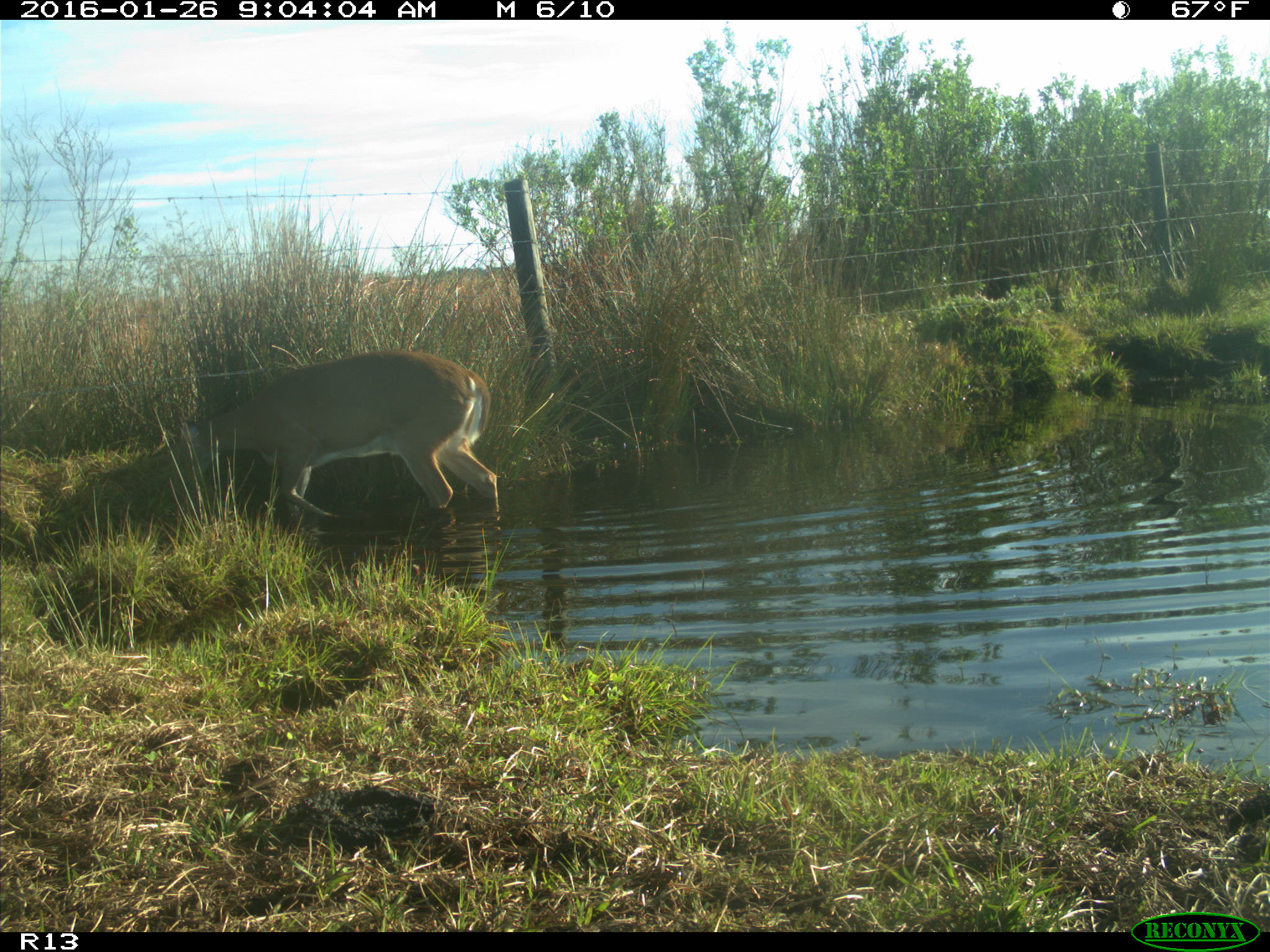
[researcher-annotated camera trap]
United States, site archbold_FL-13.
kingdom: Animalia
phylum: Chordata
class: Mammalia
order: Artiodactyla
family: Cervidae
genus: Odocoileus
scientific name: Odocoileus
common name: deer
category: unidentified deer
Unidentified deer (deer) (Odocoileus).